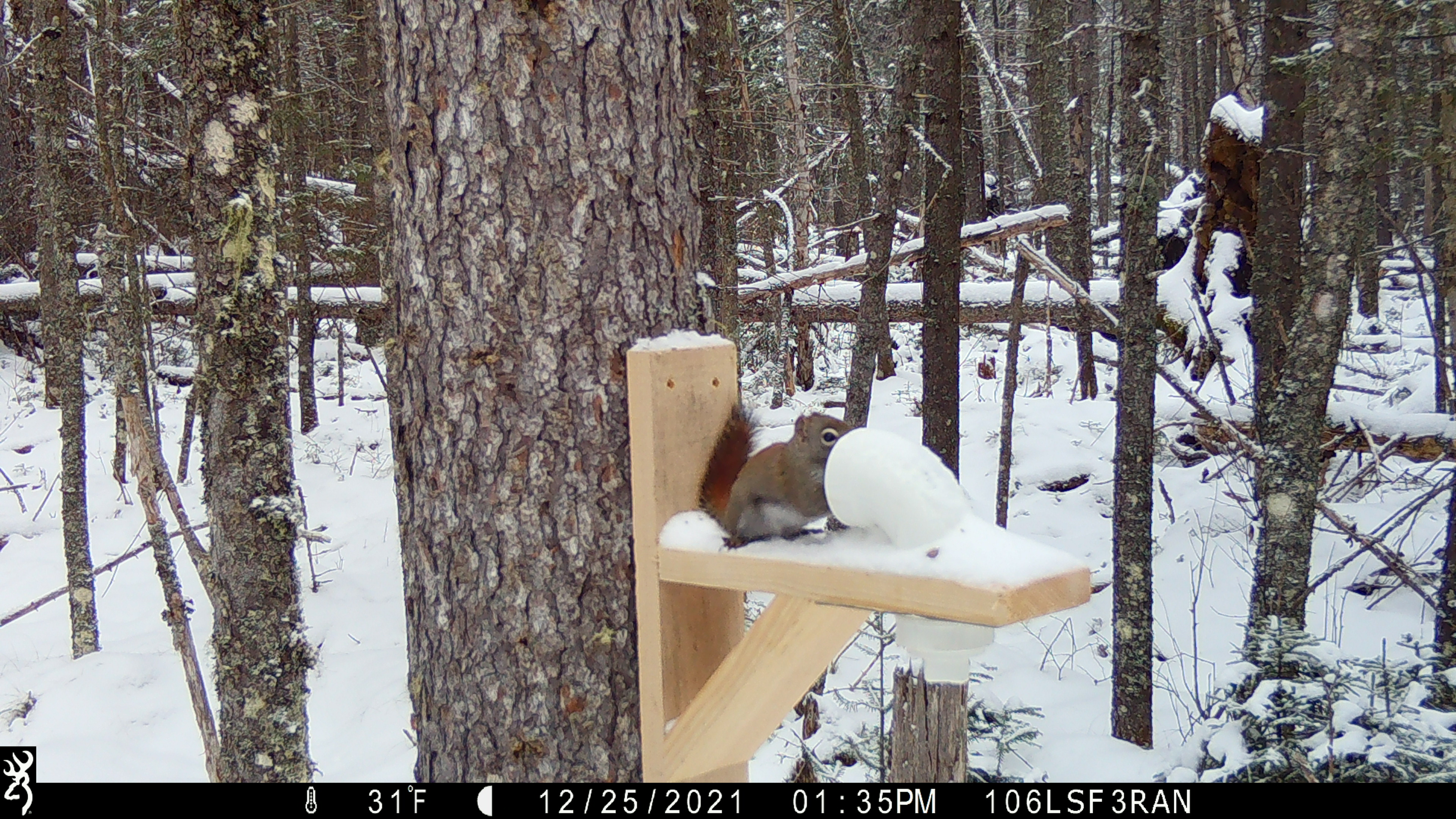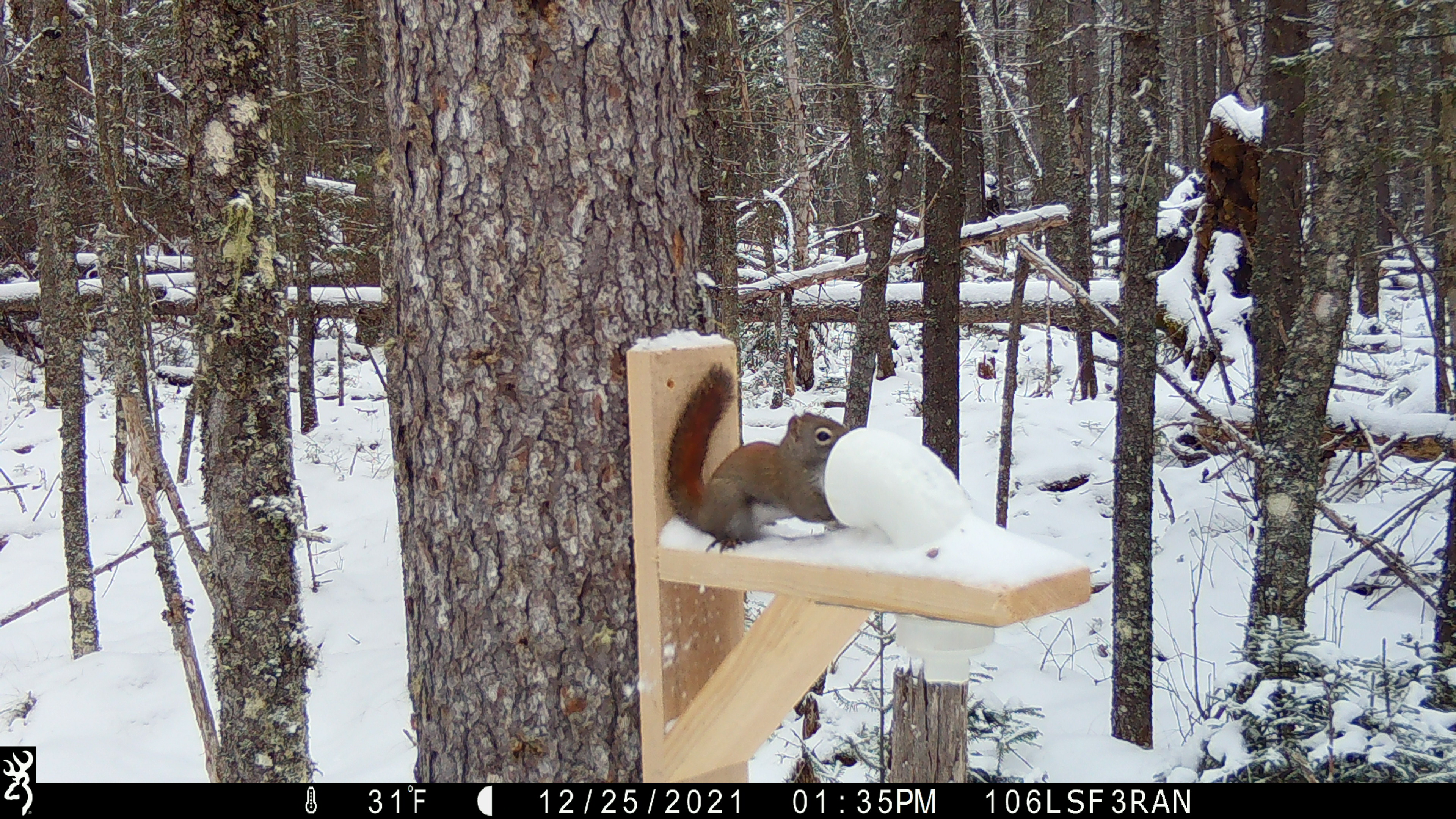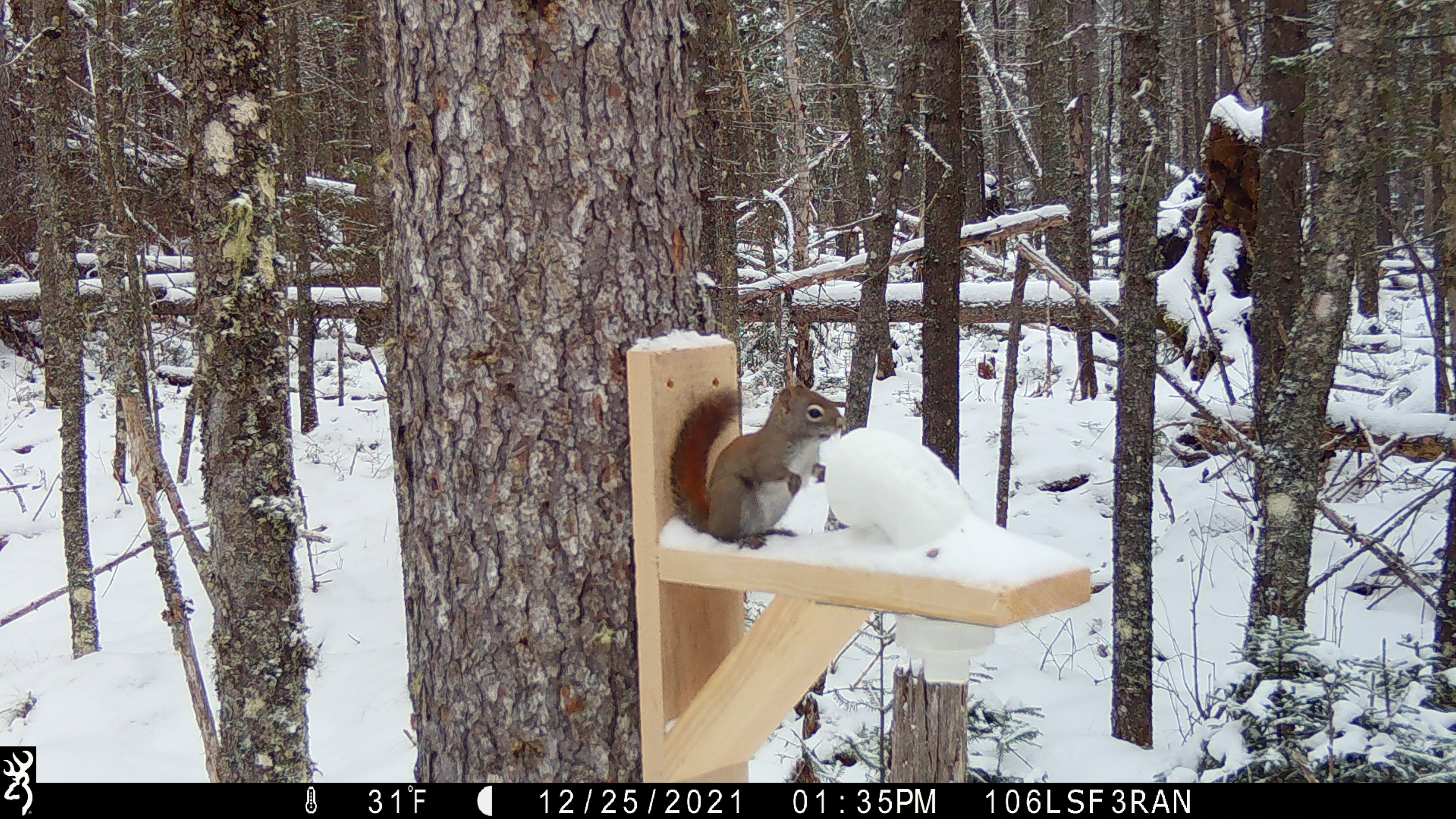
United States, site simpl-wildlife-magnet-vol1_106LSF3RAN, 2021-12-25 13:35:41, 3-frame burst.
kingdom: Animalia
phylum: Chordata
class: Mammalia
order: Rodentia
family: Sciuridae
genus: Tamiasciurus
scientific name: Tamiasciurus hudsonicus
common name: red squirrel